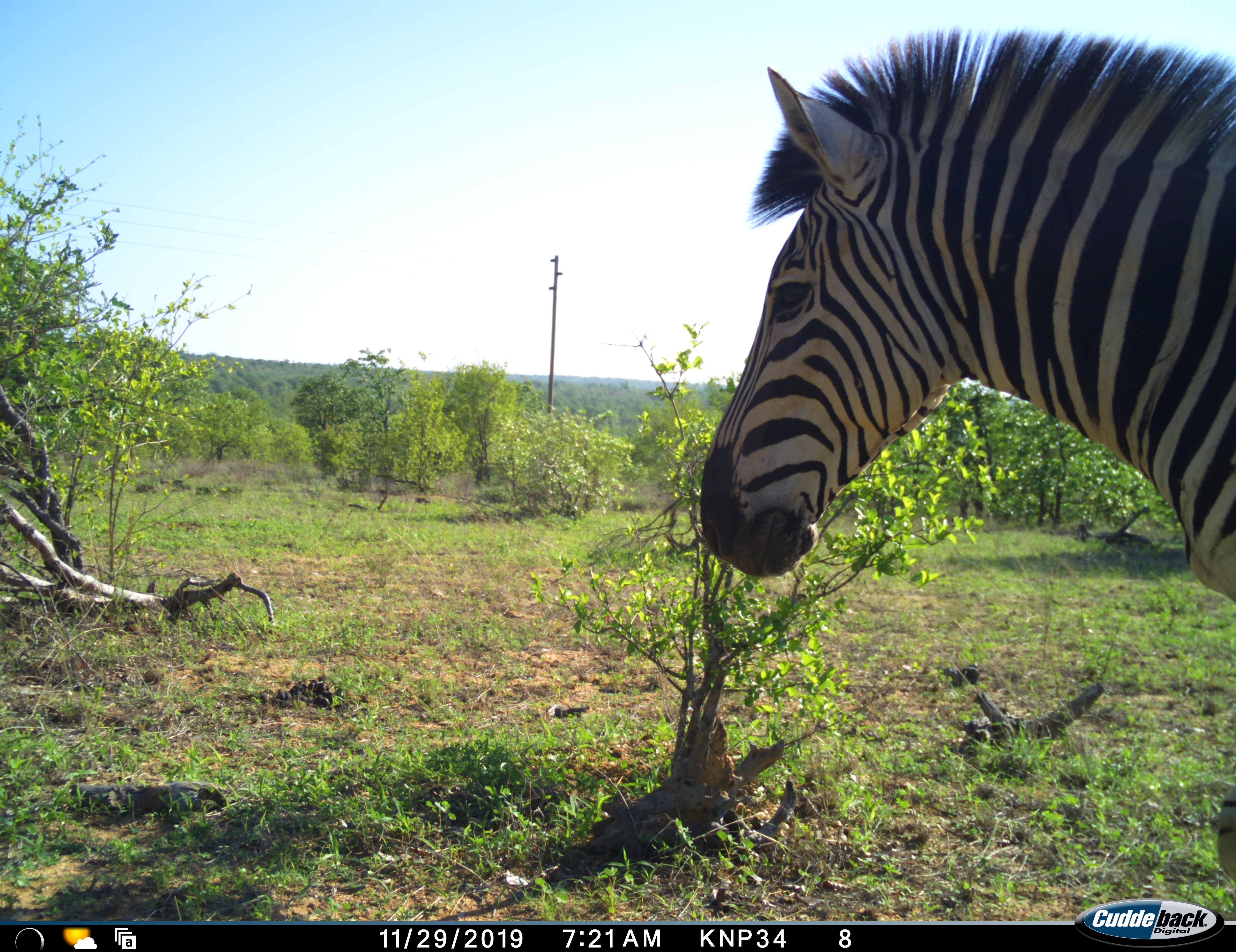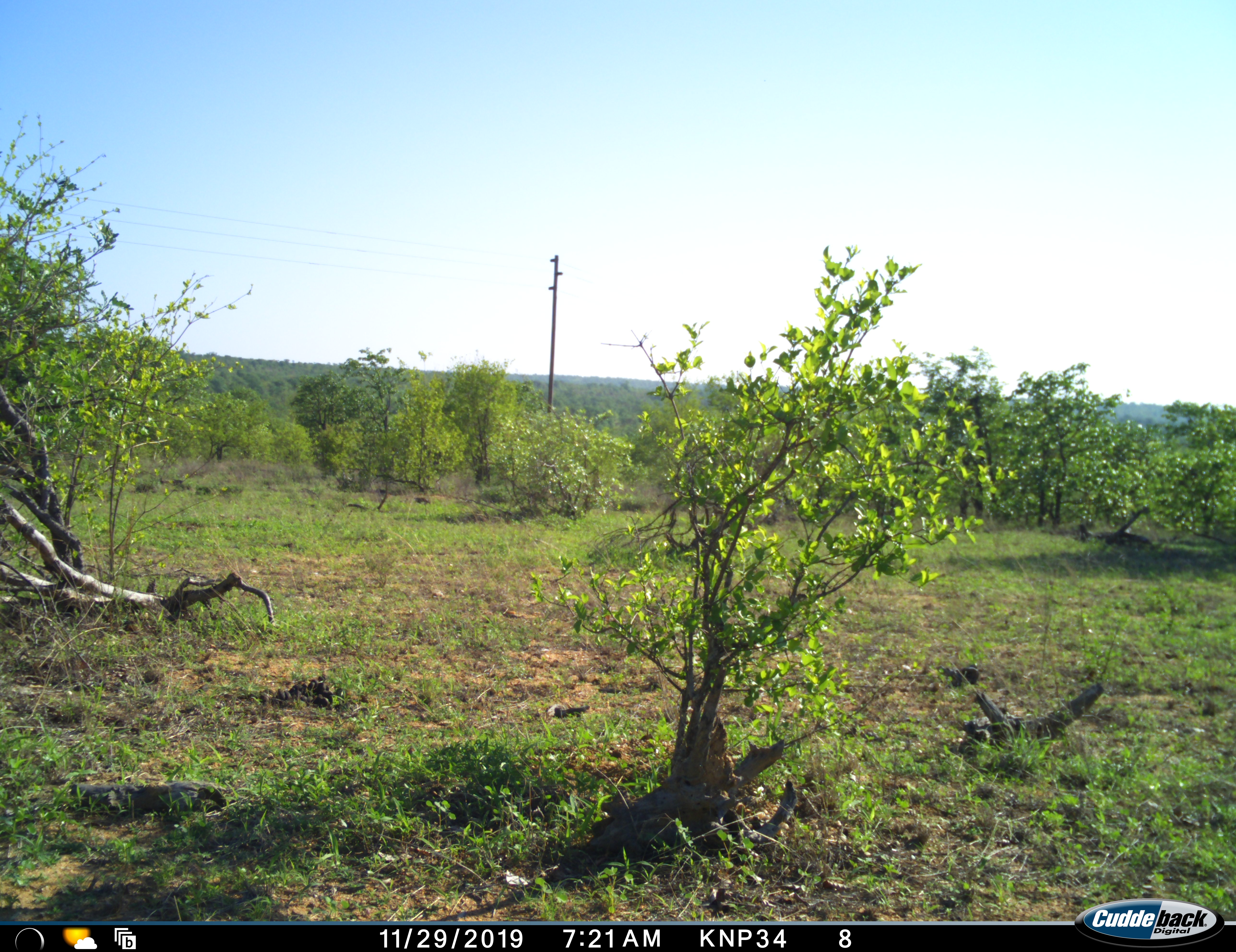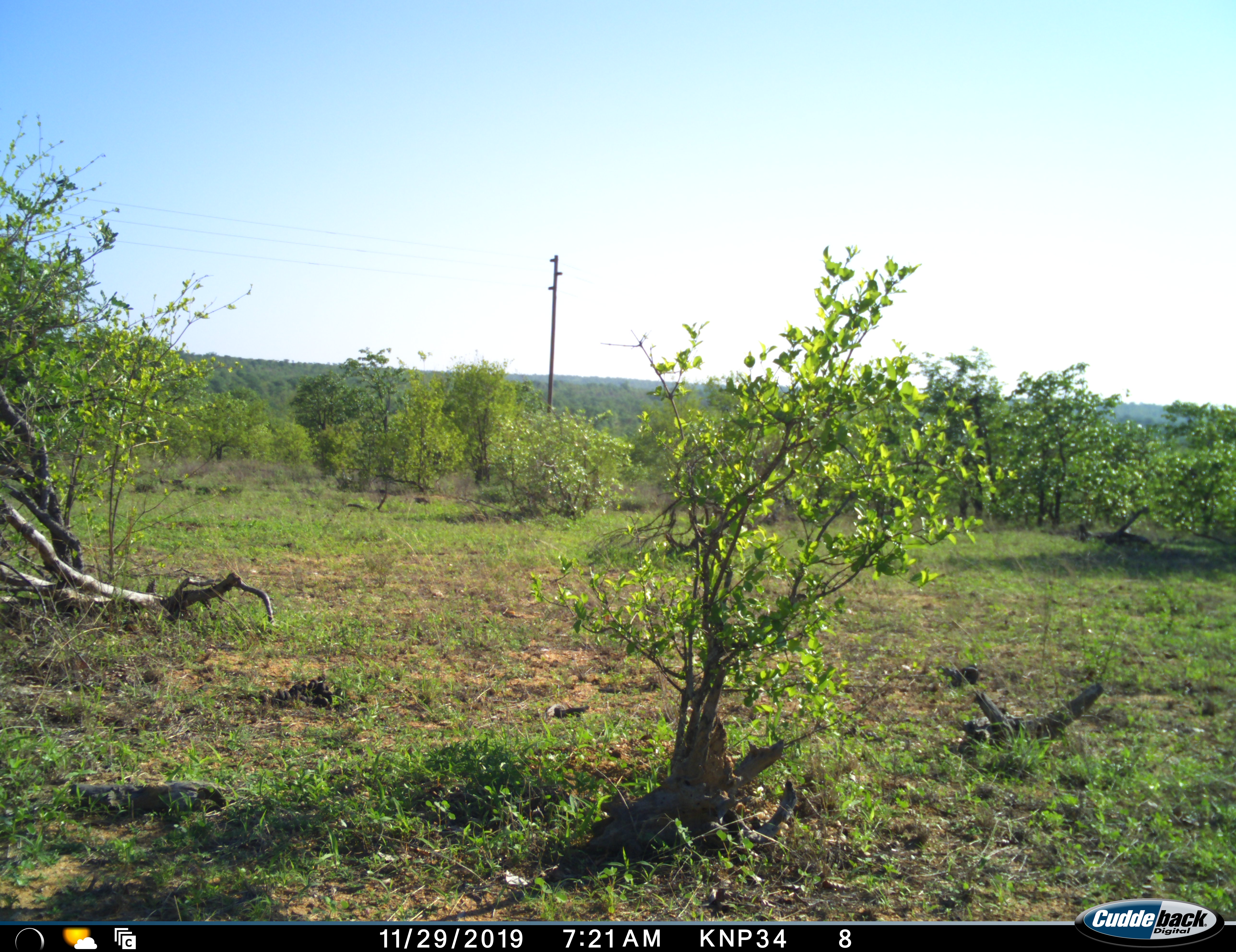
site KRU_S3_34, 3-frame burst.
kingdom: Animalia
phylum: Chordata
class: Mammalia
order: Perissodactyla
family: Equidae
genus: Equus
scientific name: Equus quagga burchellii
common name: burchell's zebra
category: zebraburchells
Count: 1.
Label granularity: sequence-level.